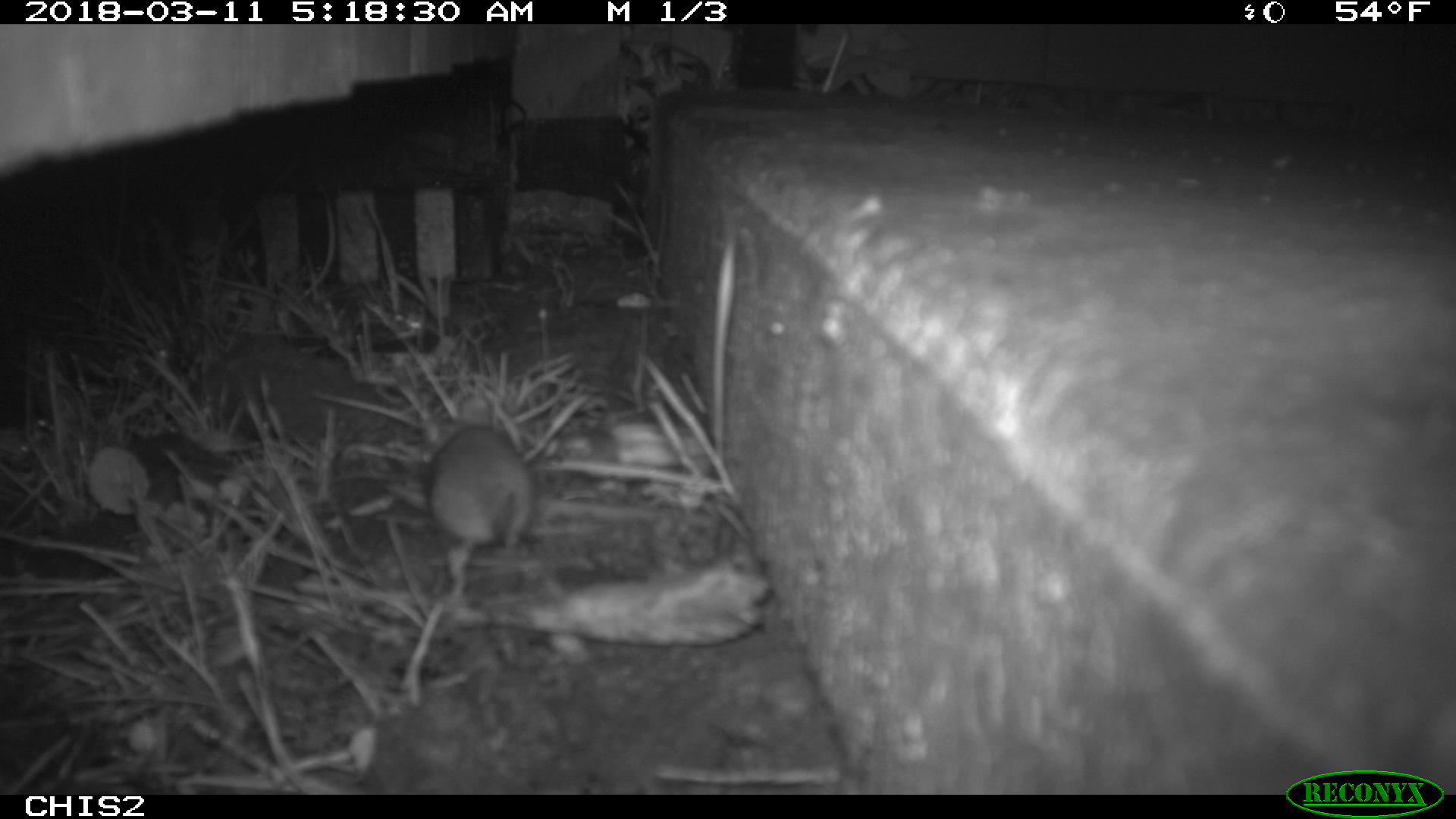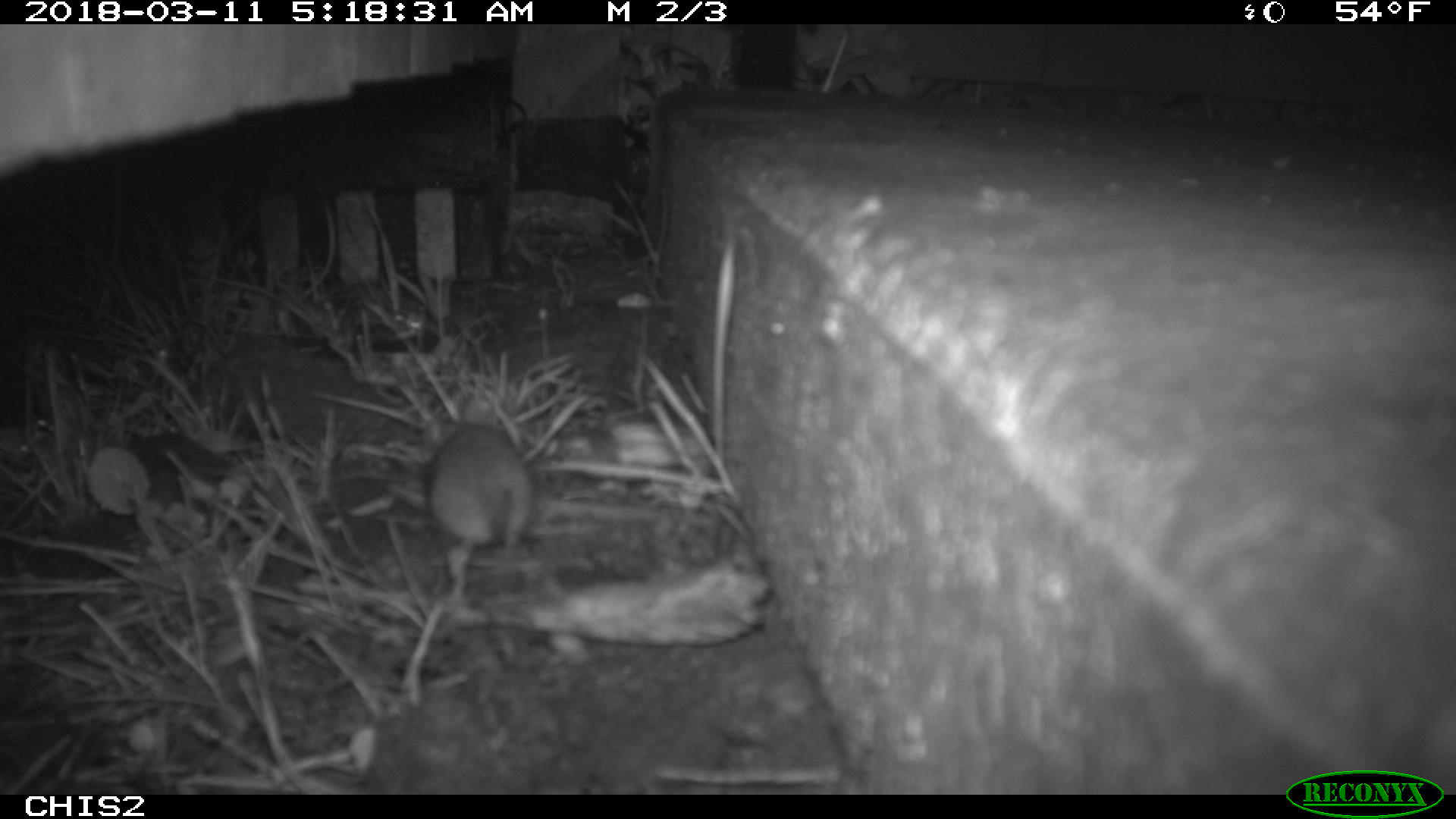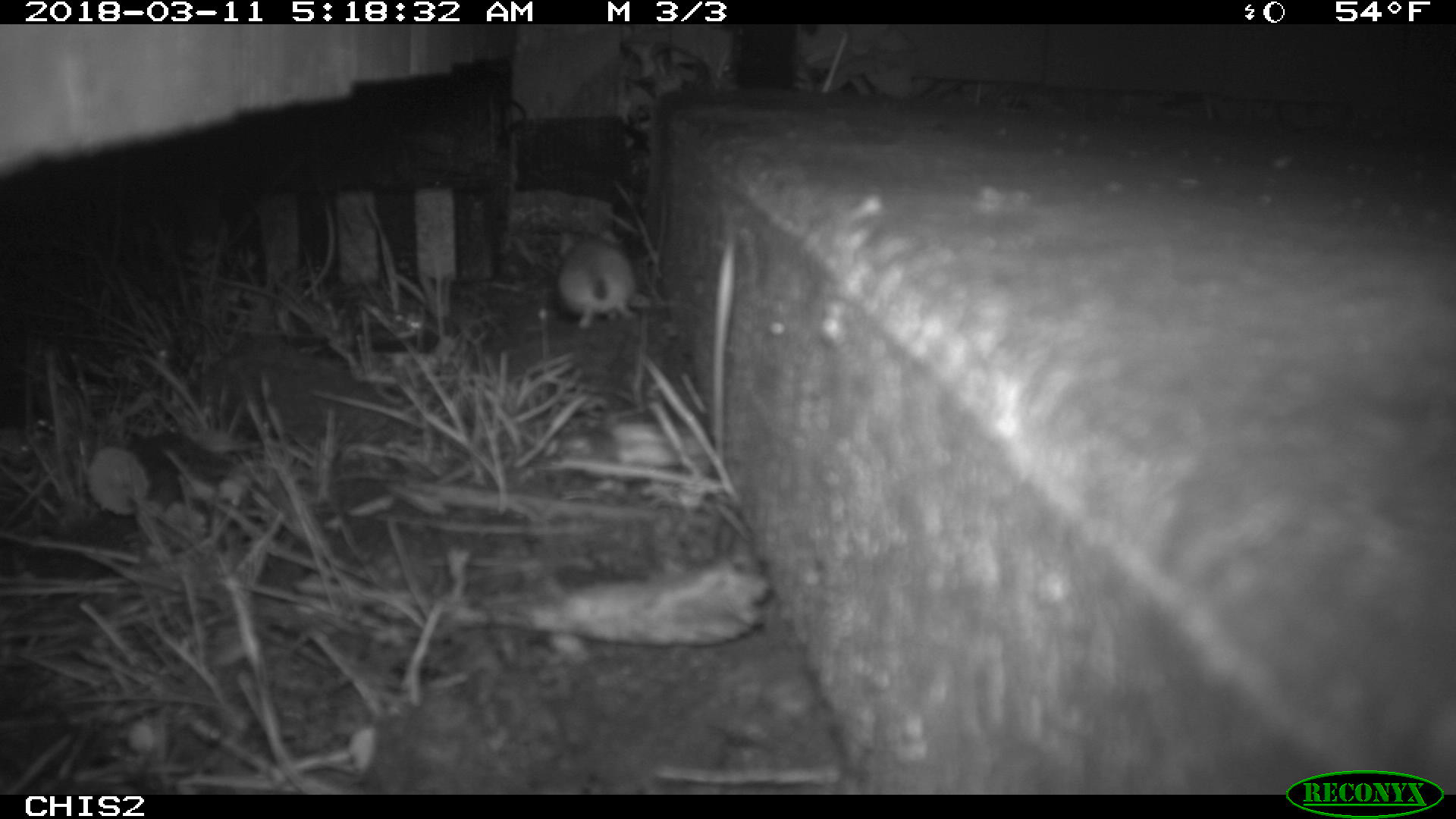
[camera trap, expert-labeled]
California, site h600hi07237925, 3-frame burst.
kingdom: Animalia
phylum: Chordata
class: Mammalia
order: Rodentia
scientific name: Rodentia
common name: rodent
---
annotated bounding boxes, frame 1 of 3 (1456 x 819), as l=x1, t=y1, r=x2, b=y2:
rodent: l=419, t=394, r=535, b=596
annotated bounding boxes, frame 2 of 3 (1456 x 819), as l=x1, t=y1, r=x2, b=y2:
rodent: l=422, t=391, r=535, b=595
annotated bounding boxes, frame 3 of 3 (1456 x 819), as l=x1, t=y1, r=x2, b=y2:
rodent: l=557, t=224, r=635, b=327